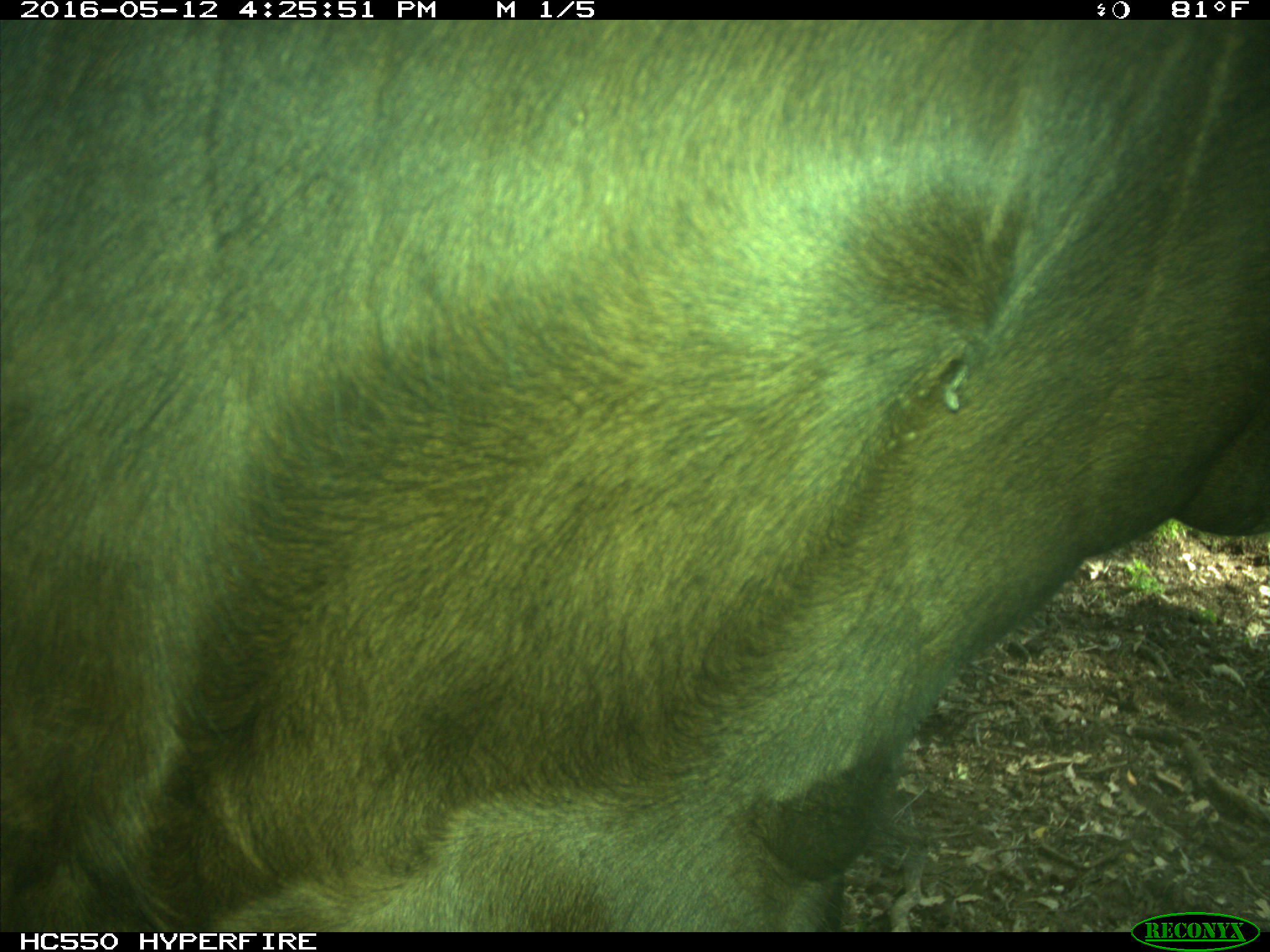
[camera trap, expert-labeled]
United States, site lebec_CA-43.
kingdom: Animalia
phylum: Chordata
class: Mammalia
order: Artiodactyla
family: Bovidae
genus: Bos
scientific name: Bos taurus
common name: domestic cow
Bos taurus (domestic cow).